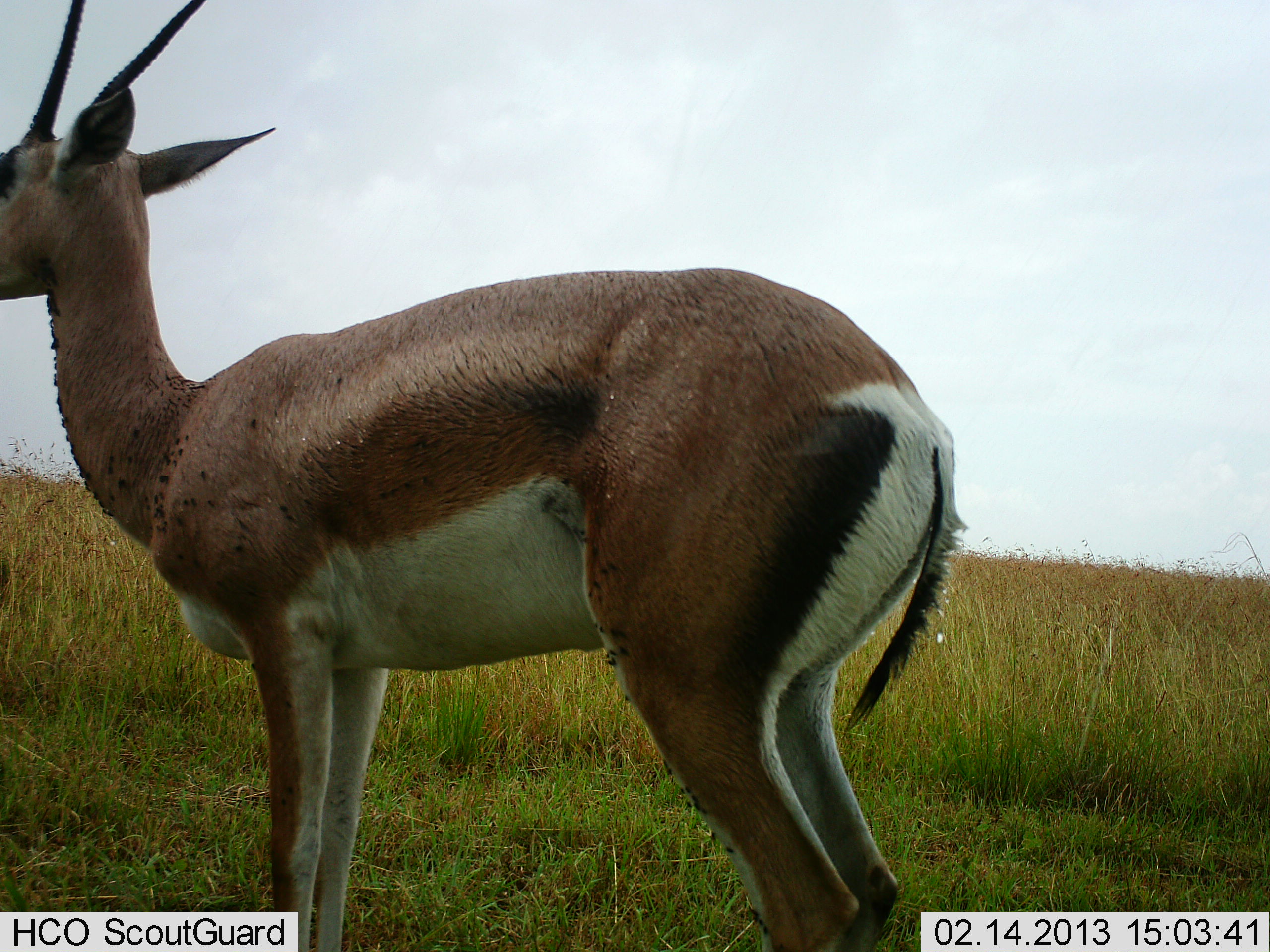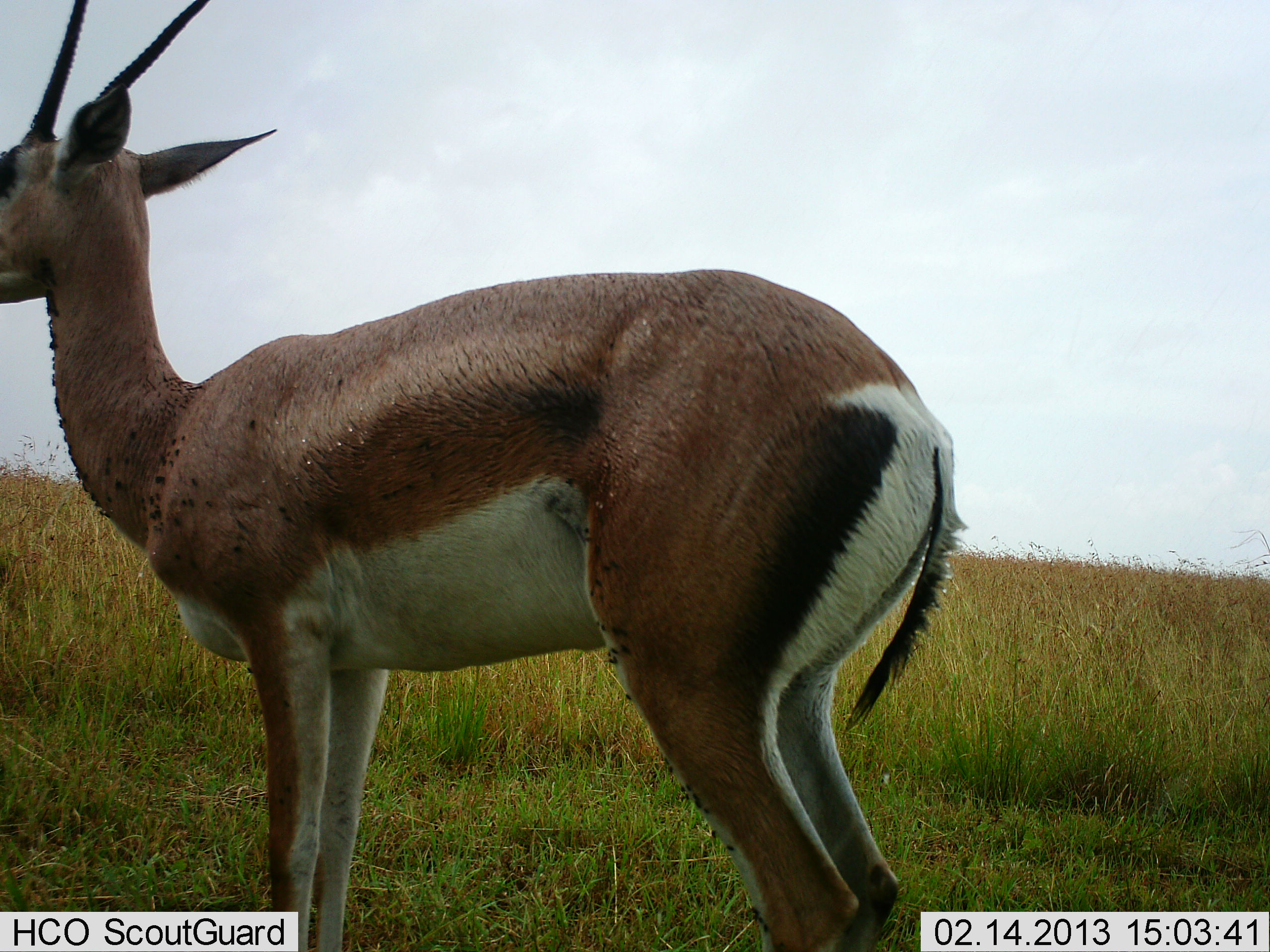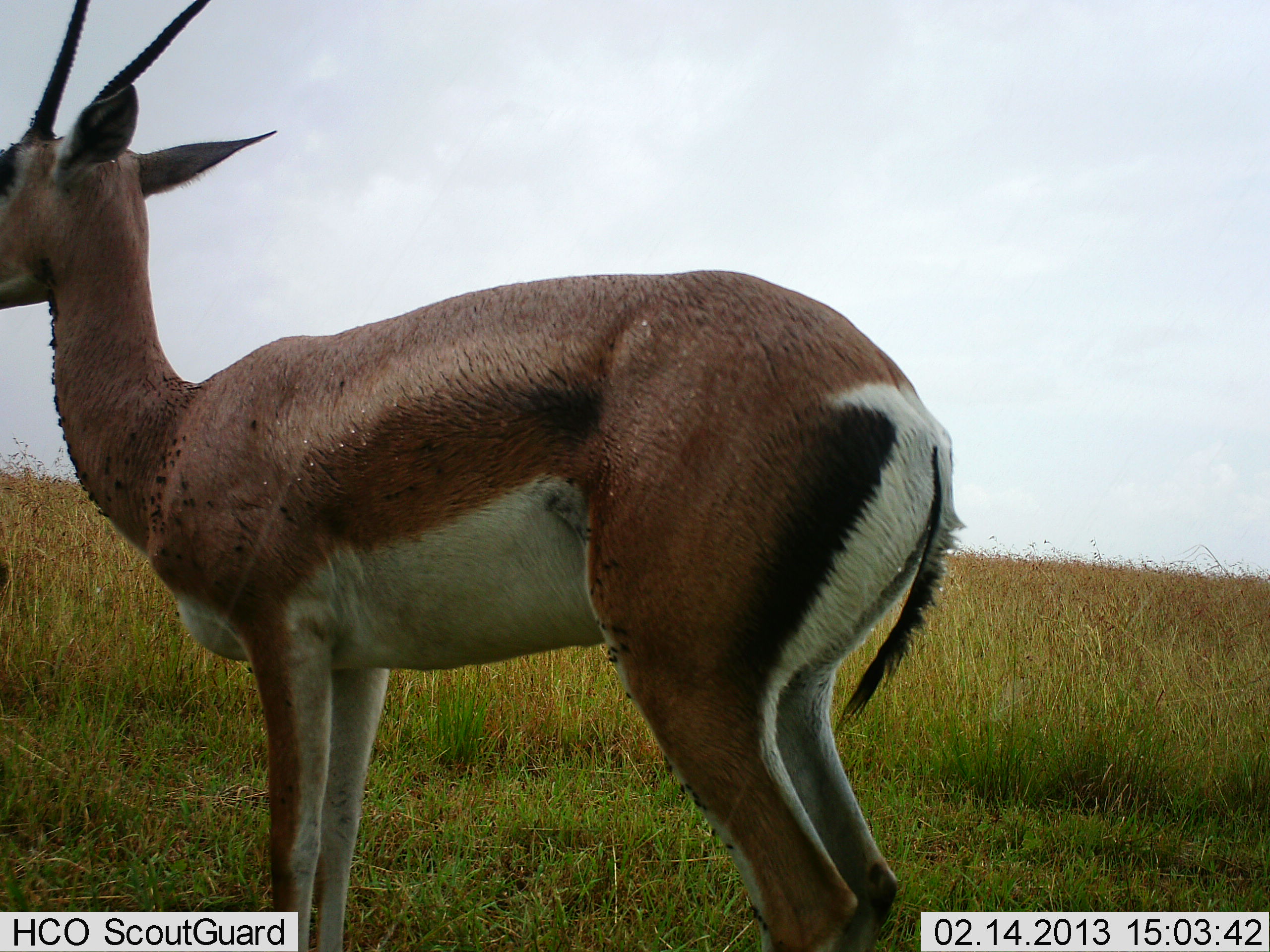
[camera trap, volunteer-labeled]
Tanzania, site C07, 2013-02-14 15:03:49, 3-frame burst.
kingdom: Animalia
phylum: Chordata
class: Mammalia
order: Artiodactyla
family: Bovidae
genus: Nanger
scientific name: Nanger granti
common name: grant's gazelle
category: gazellegrants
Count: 1.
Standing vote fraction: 97%.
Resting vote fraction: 3%.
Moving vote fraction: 0%.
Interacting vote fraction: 0%.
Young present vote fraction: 0%.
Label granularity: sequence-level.